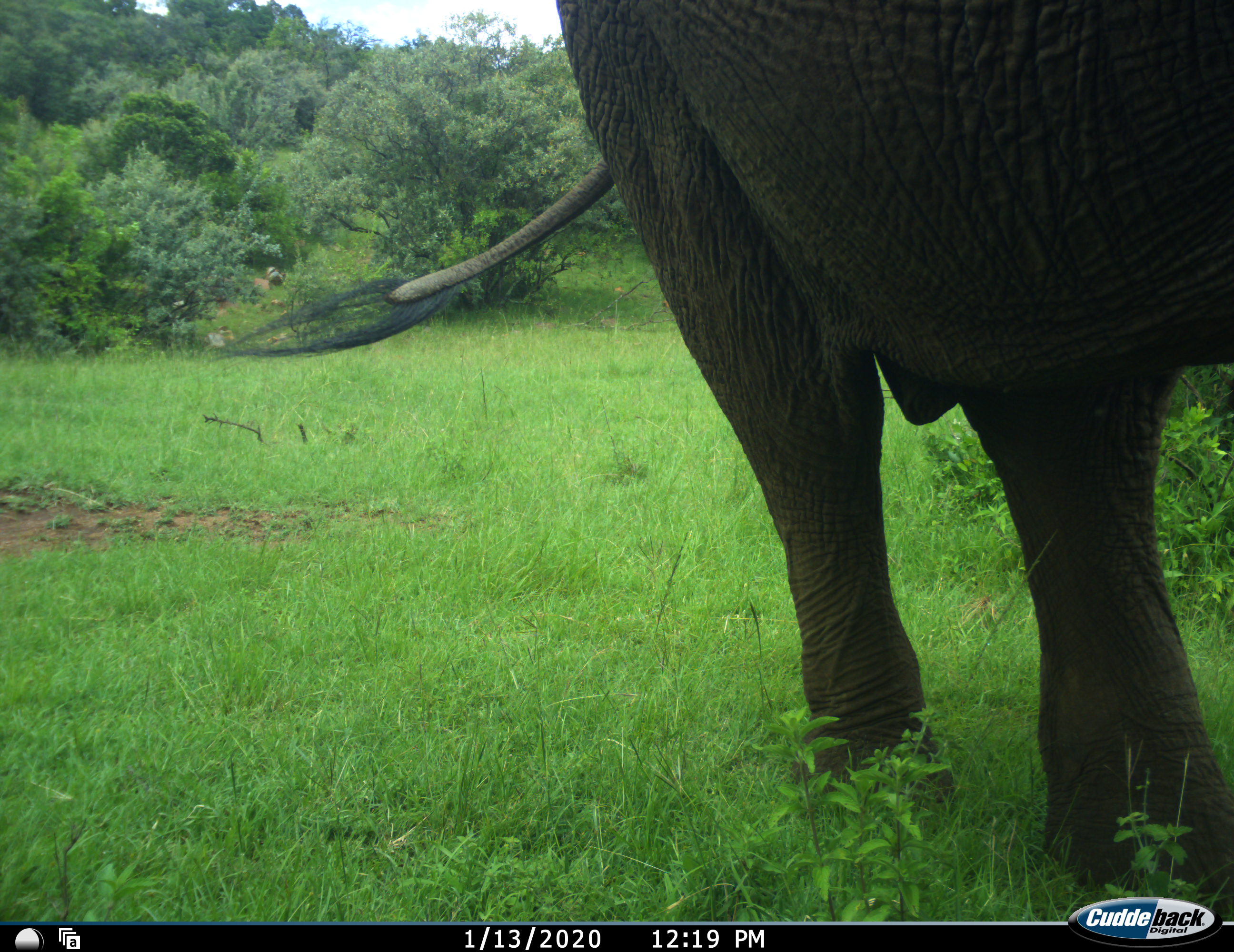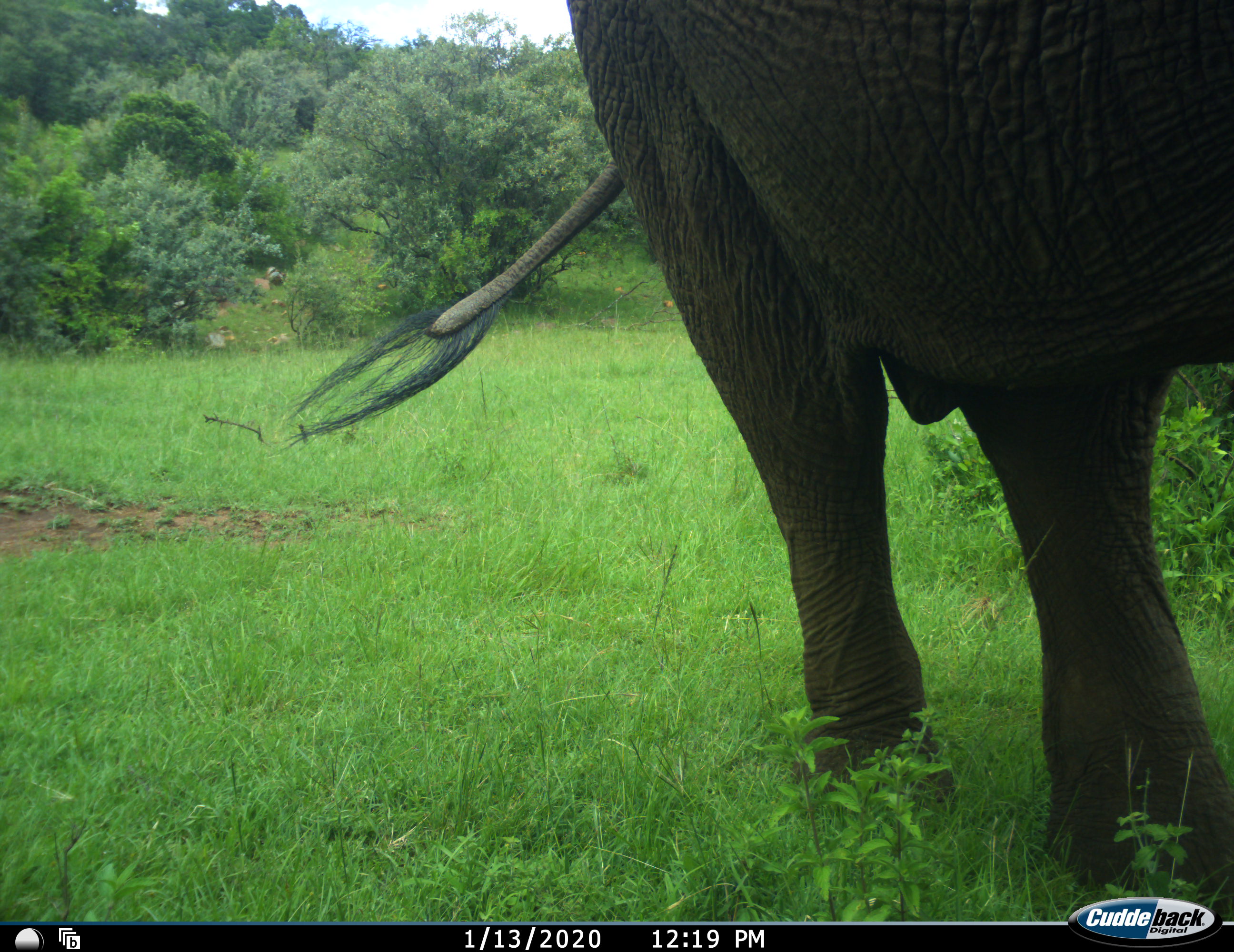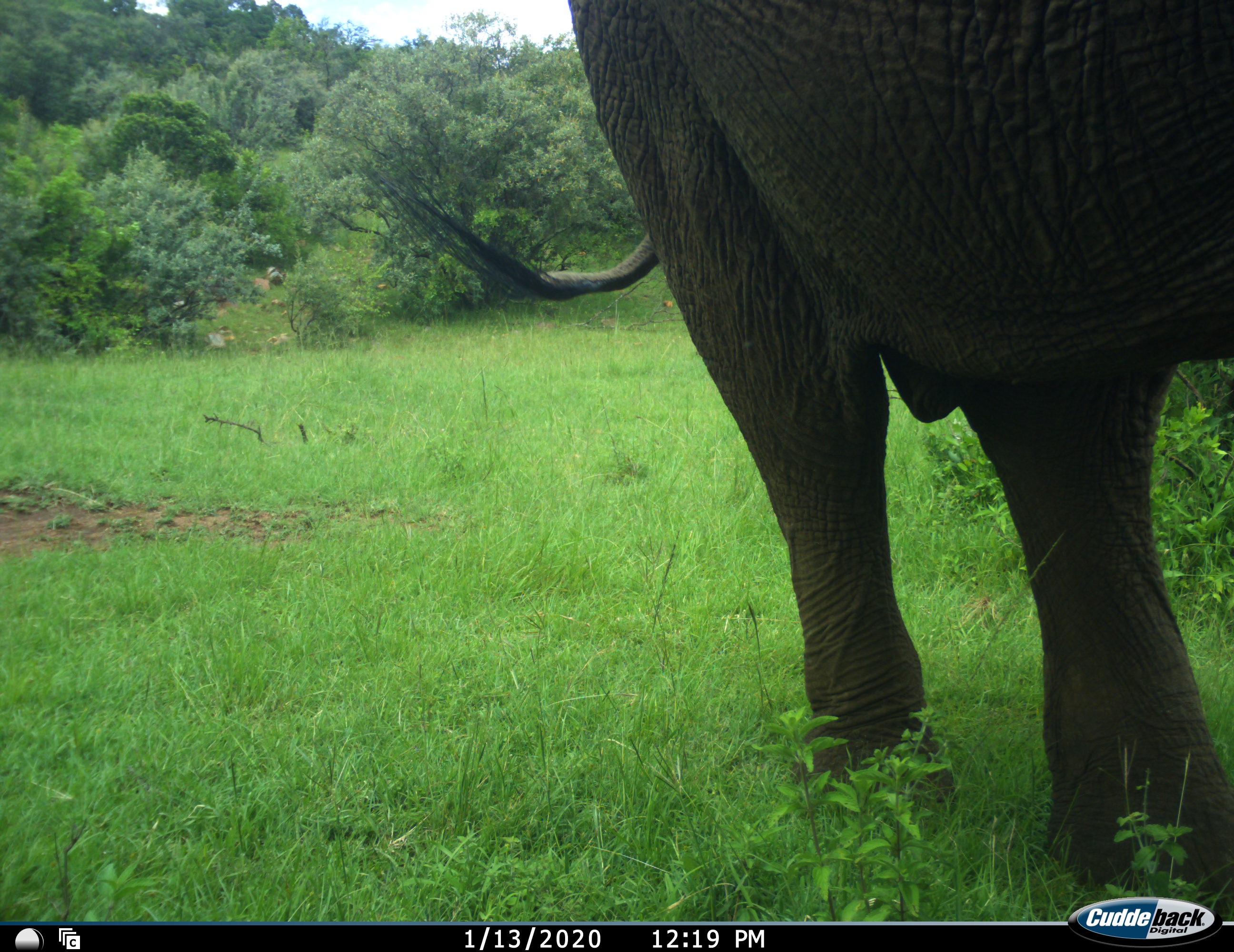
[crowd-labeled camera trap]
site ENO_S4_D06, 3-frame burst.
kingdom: Animalia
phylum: Chordata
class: Mammalia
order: Proboscidea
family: Elephantidae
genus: Loxodonta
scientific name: Loxodonta africana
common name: african bush elephant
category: elephant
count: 1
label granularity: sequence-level